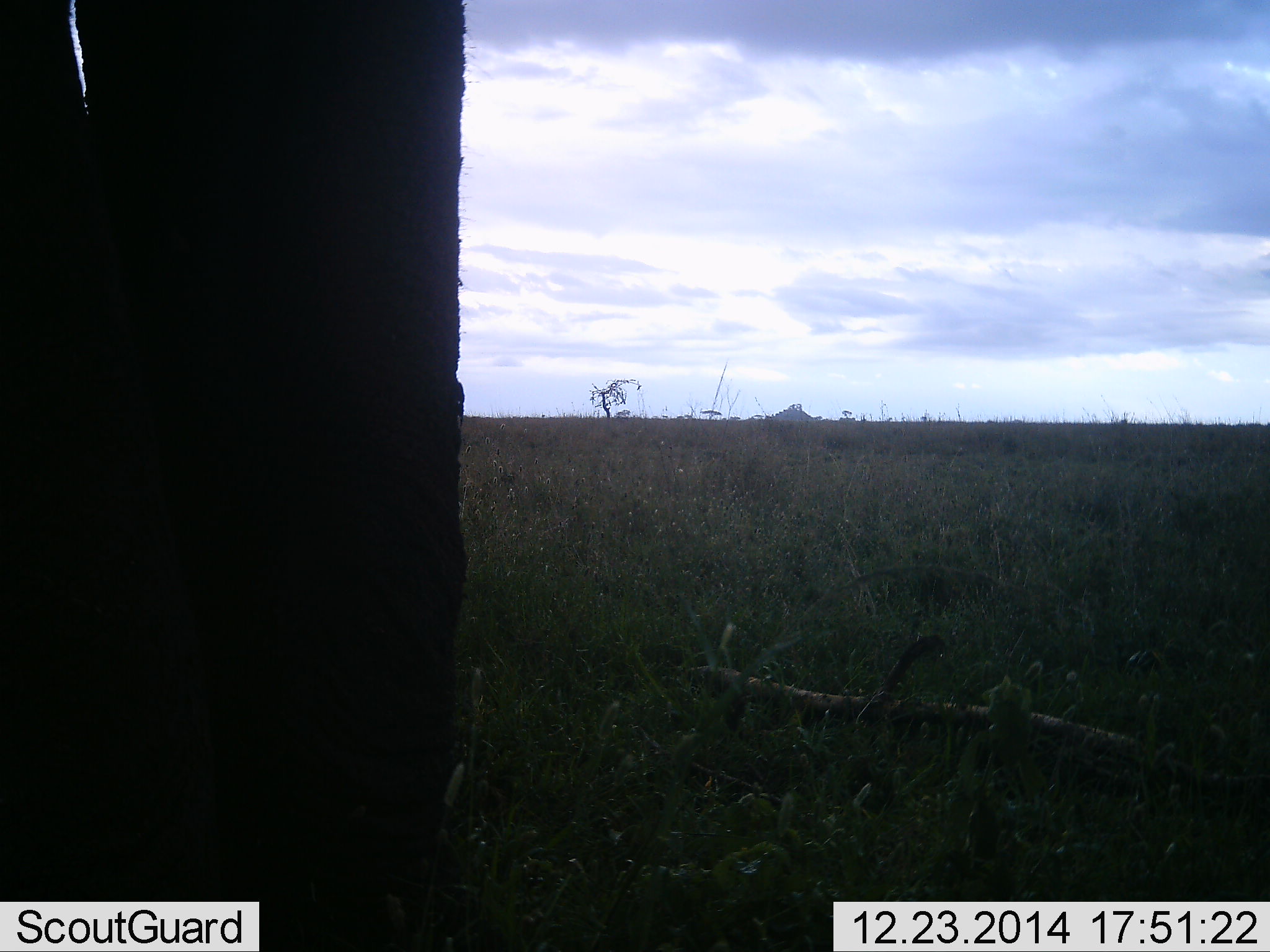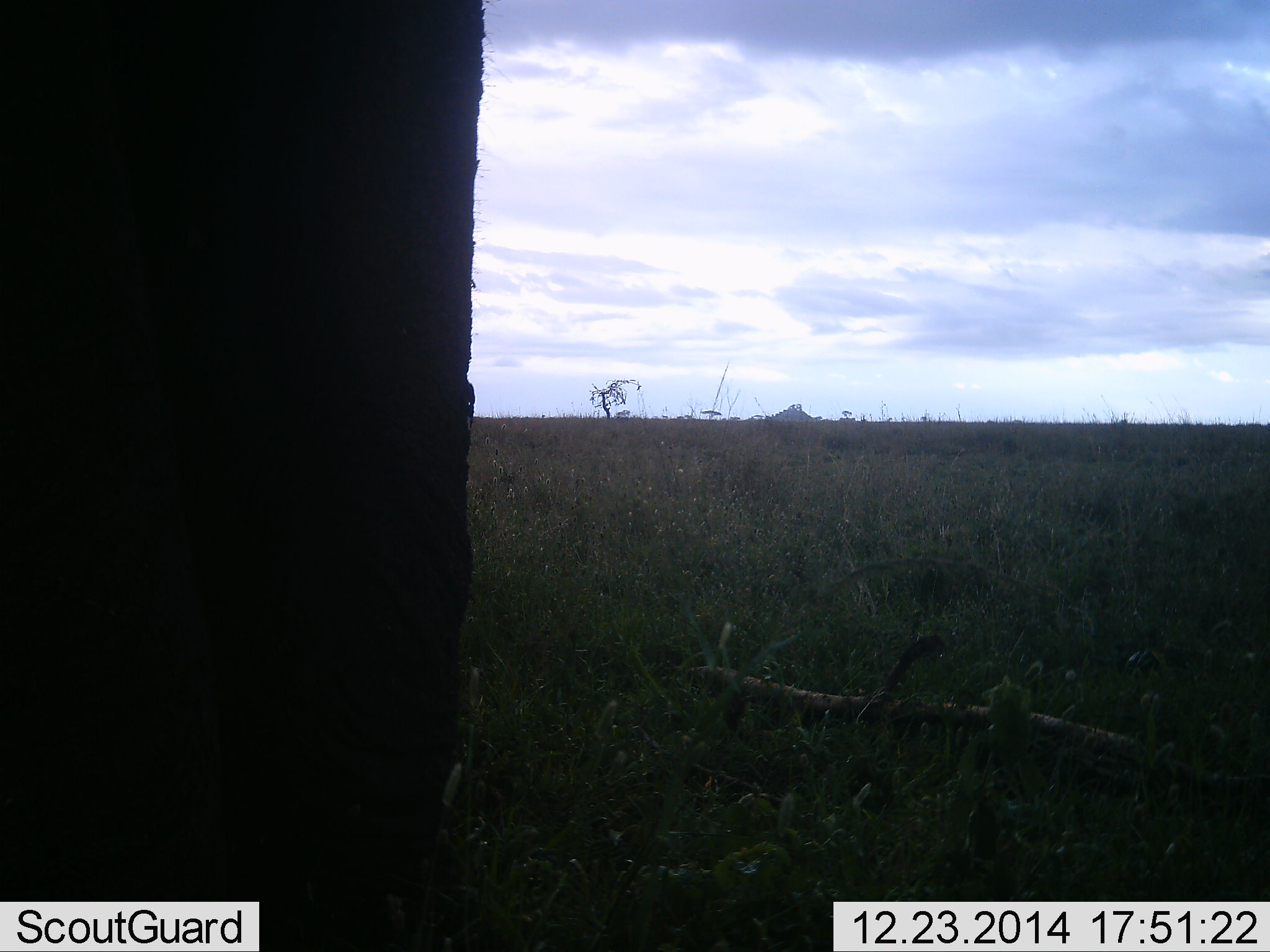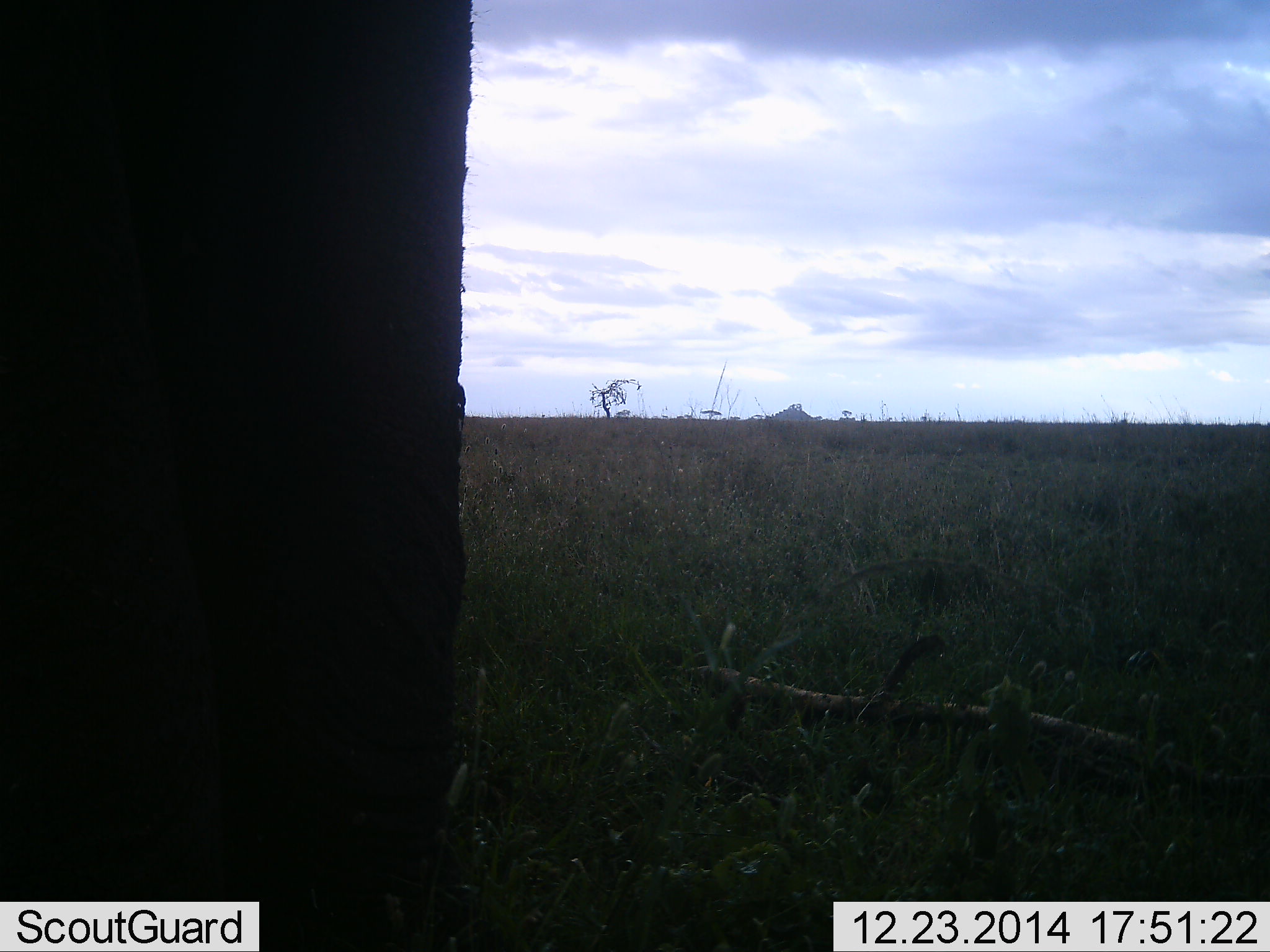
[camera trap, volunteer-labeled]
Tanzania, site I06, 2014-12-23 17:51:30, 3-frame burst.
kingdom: Animalia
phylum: Chordata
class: Mammalia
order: Proboscidea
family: Elephantidae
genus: Loxodonta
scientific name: Loxodonta africana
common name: african bush elephant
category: elephant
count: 1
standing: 100%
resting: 0%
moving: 0%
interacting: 0%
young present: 0%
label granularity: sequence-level